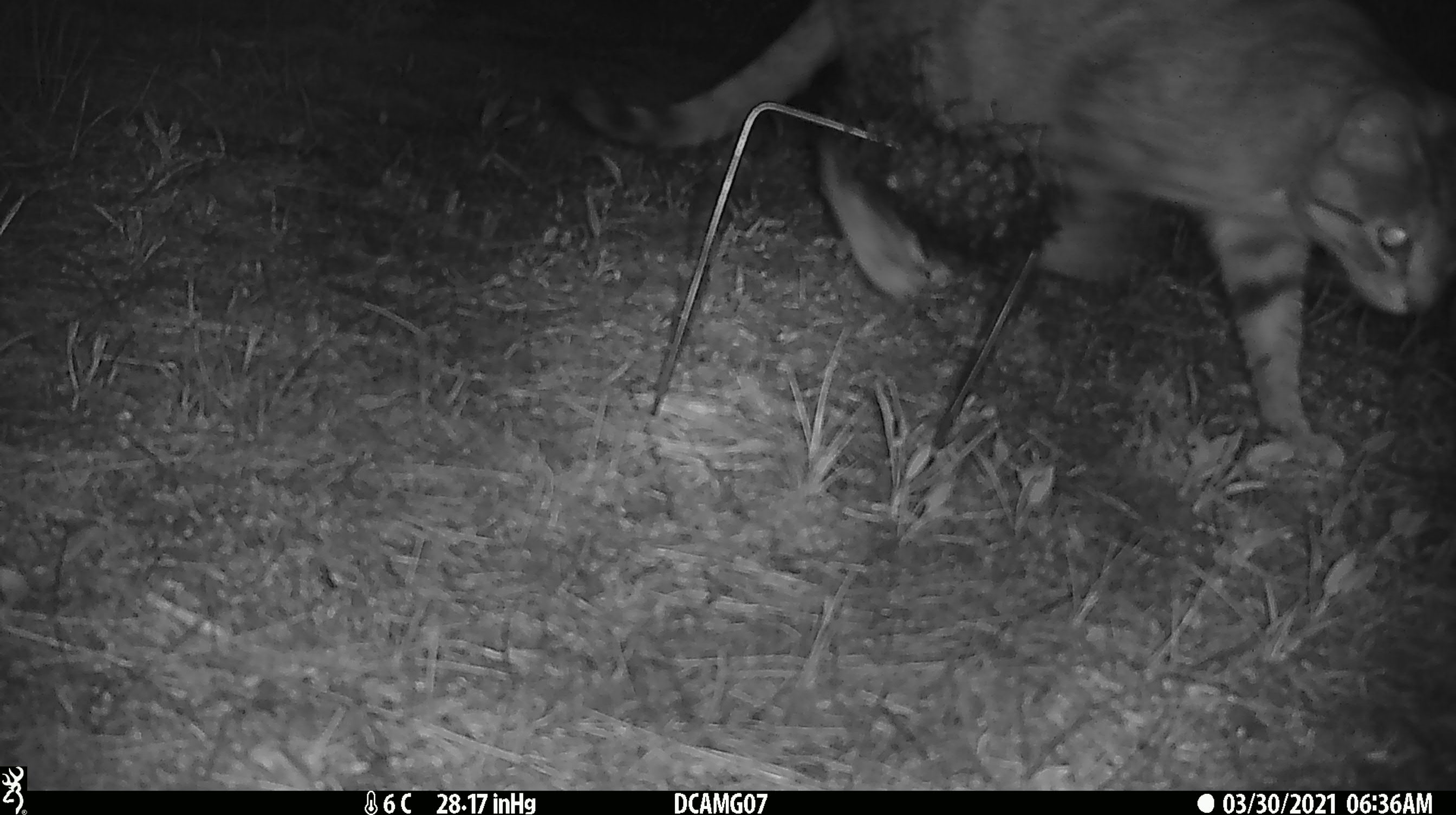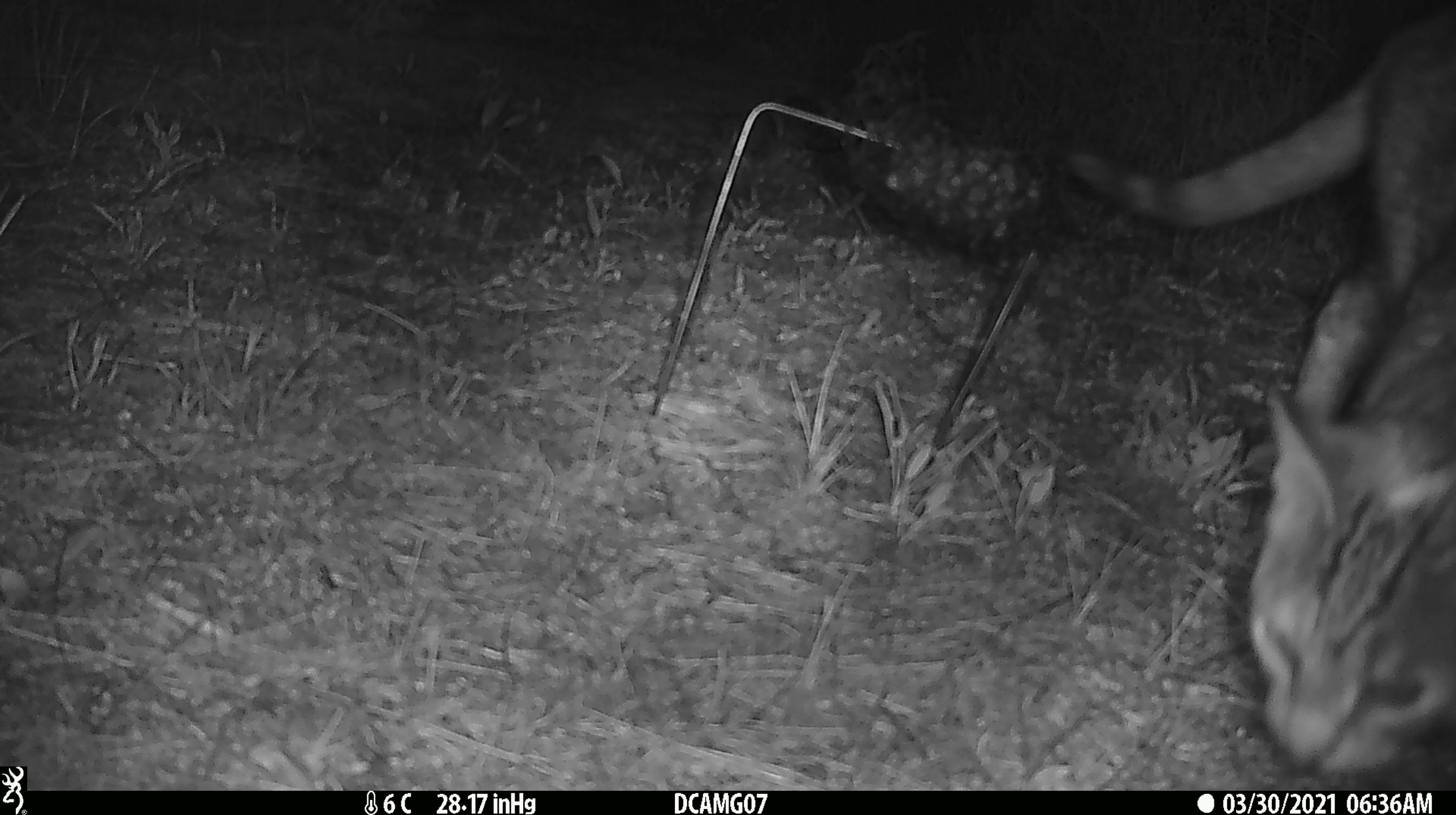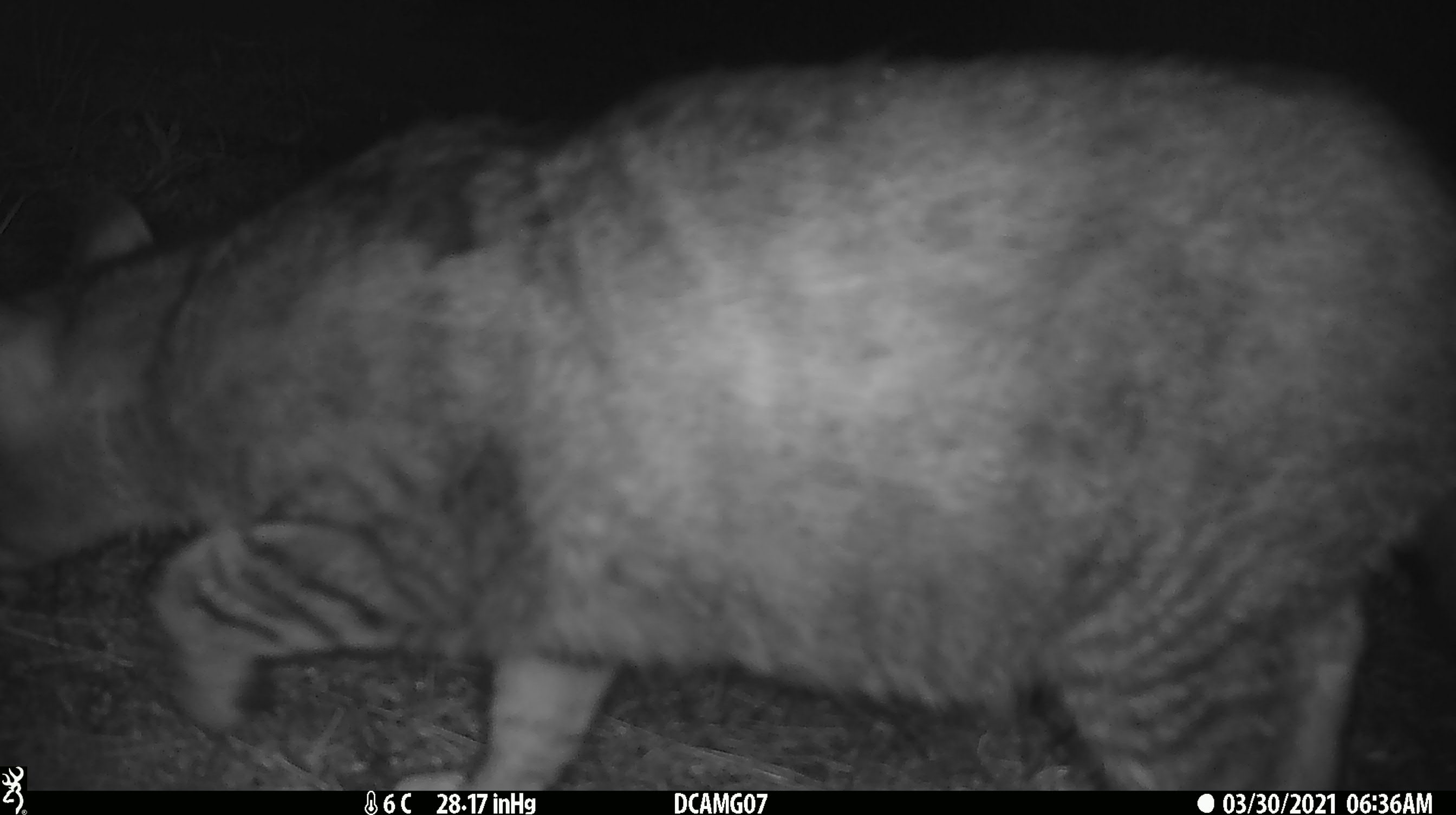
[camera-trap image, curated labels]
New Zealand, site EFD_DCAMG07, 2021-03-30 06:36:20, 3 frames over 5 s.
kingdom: Animalia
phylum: Chordata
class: Mammalia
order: Carnivora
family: Felidae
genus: Felis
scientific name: Felis catus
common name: domestic cat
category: cat